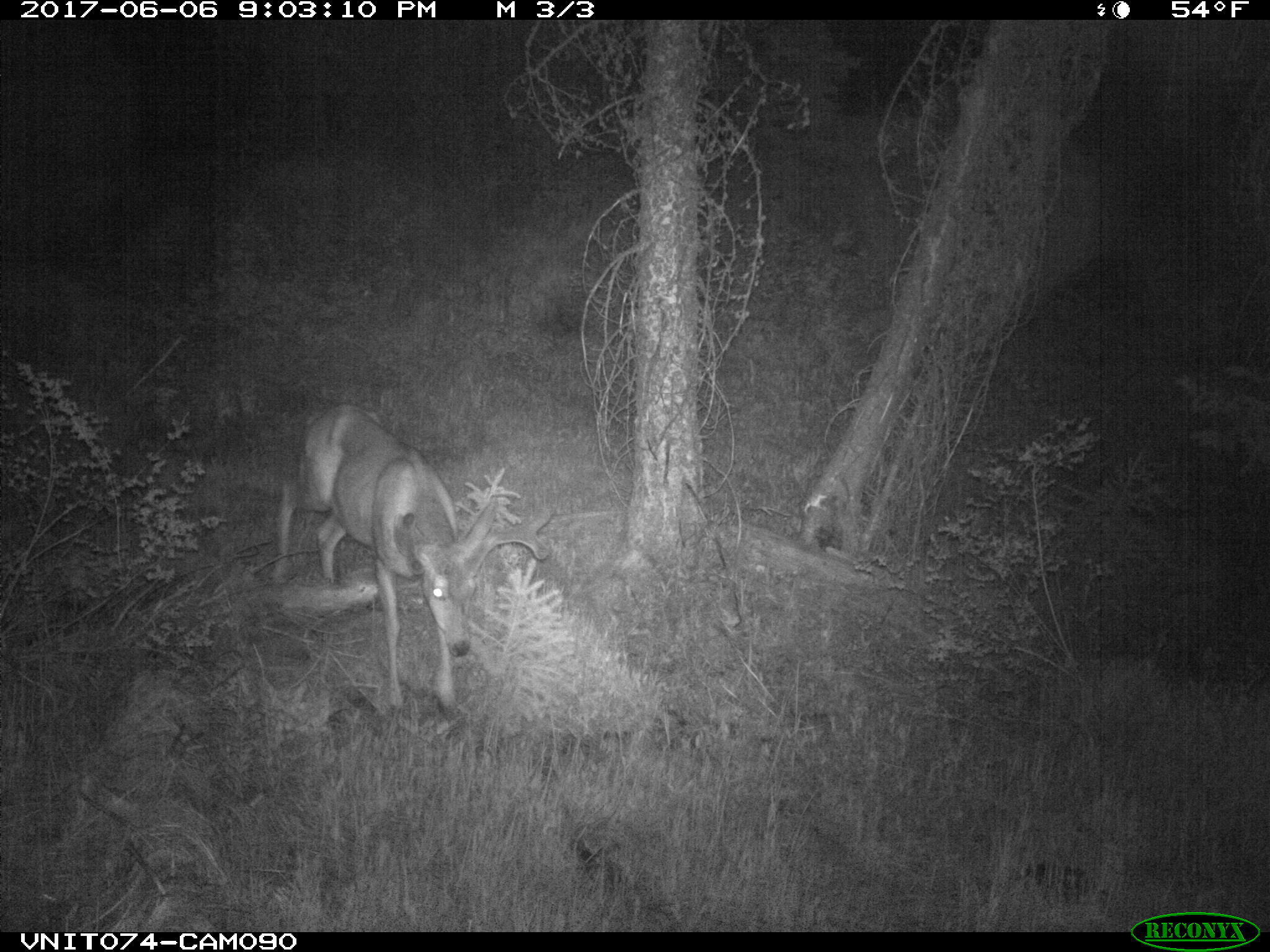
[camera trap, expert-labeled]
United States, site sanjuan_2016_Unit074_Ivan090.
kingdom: Animalia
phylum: Chordata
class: Mammalia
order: Artiodactyla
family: Cervidae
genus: Odocoileus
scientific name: Odocoileus hemionus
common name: mule deer